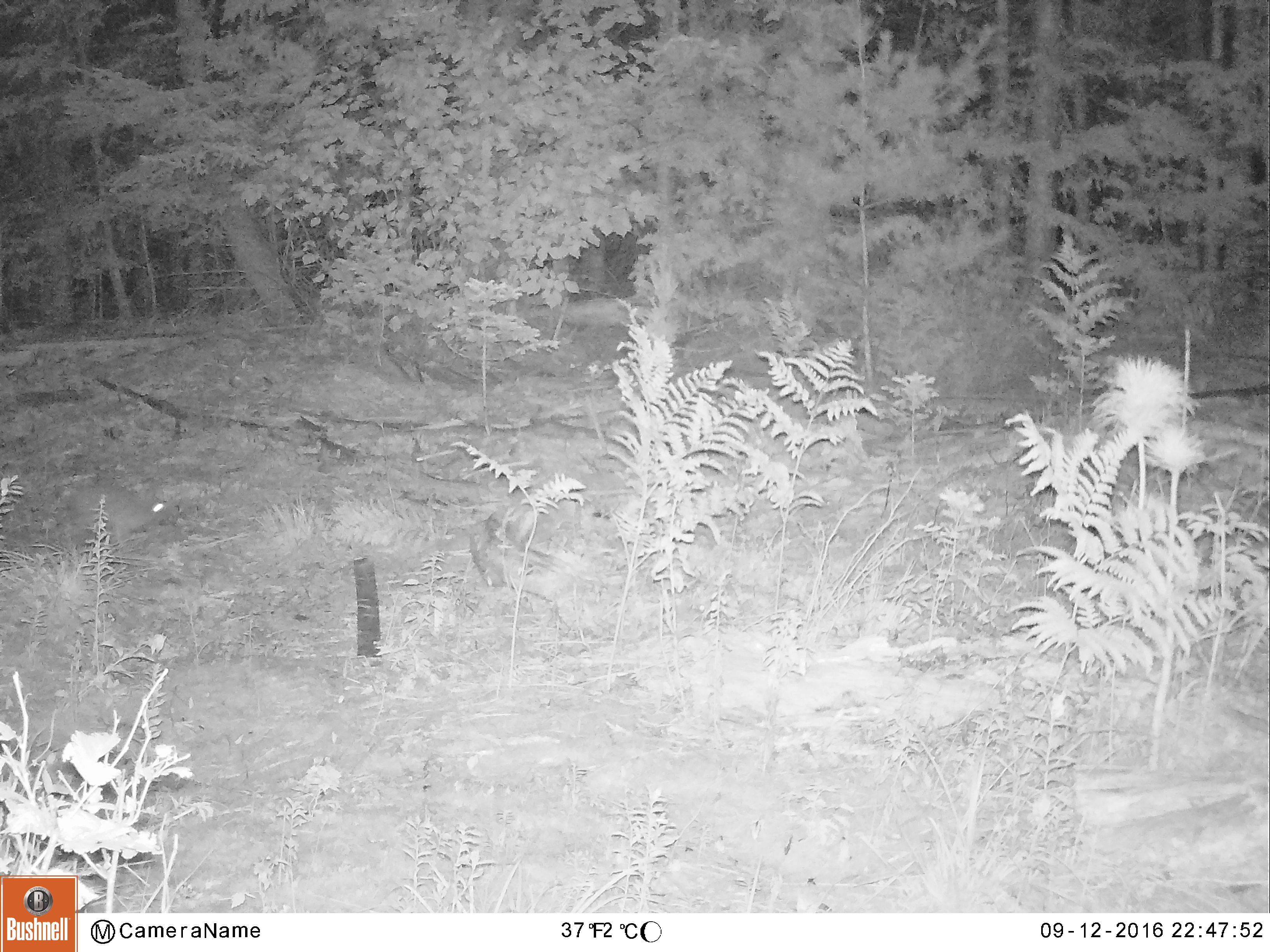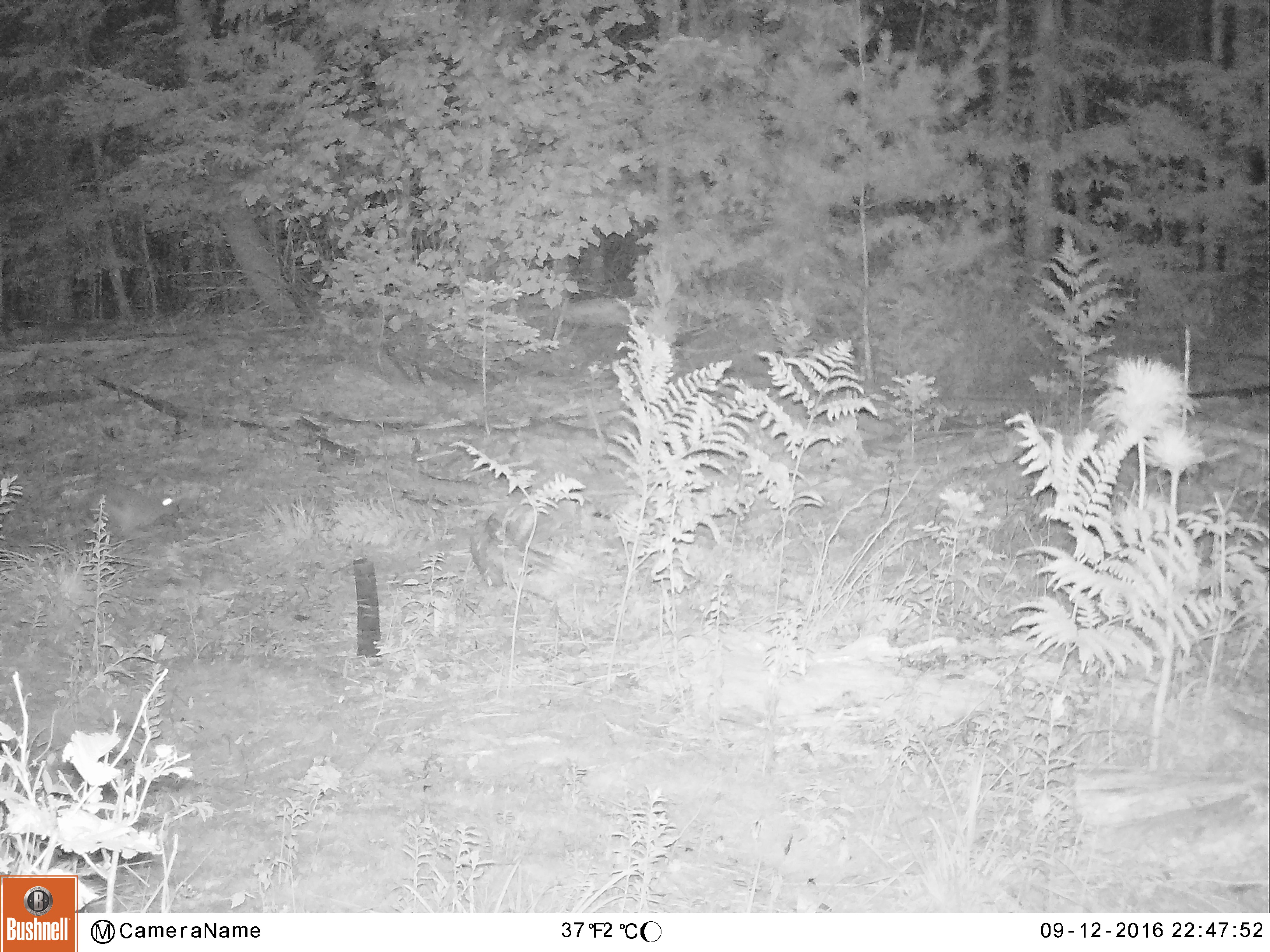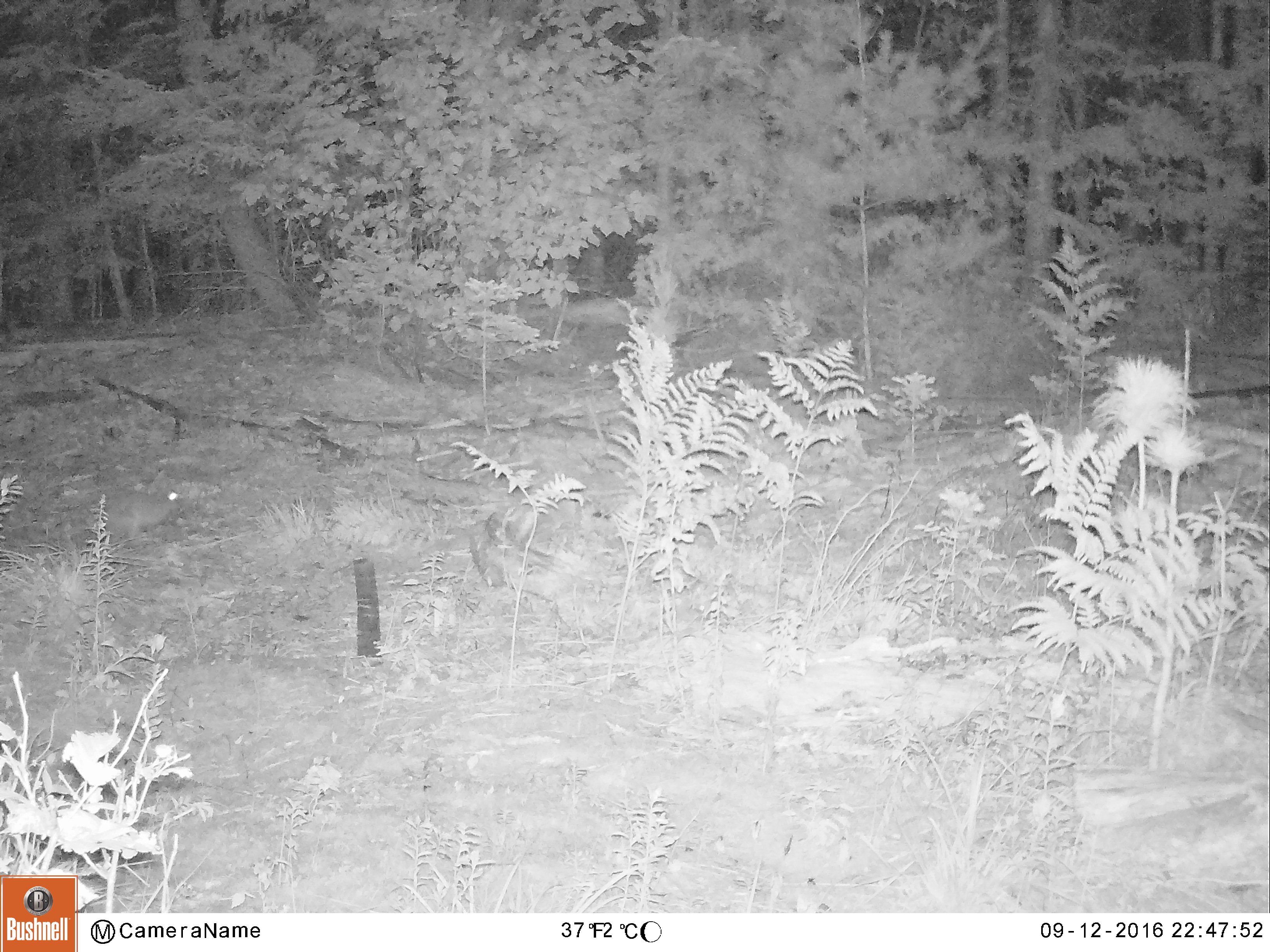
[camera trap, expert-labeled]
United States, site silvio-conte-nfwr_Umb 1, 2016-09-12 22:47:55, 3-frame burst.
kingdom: Animalia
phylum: Chordata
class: Mammalia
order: Lagomorpha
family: Leporidae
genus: Lepus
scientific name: Lepus americanus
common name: snowshoe hare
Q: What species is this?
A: Snowshoe hare (Lepus americanus).